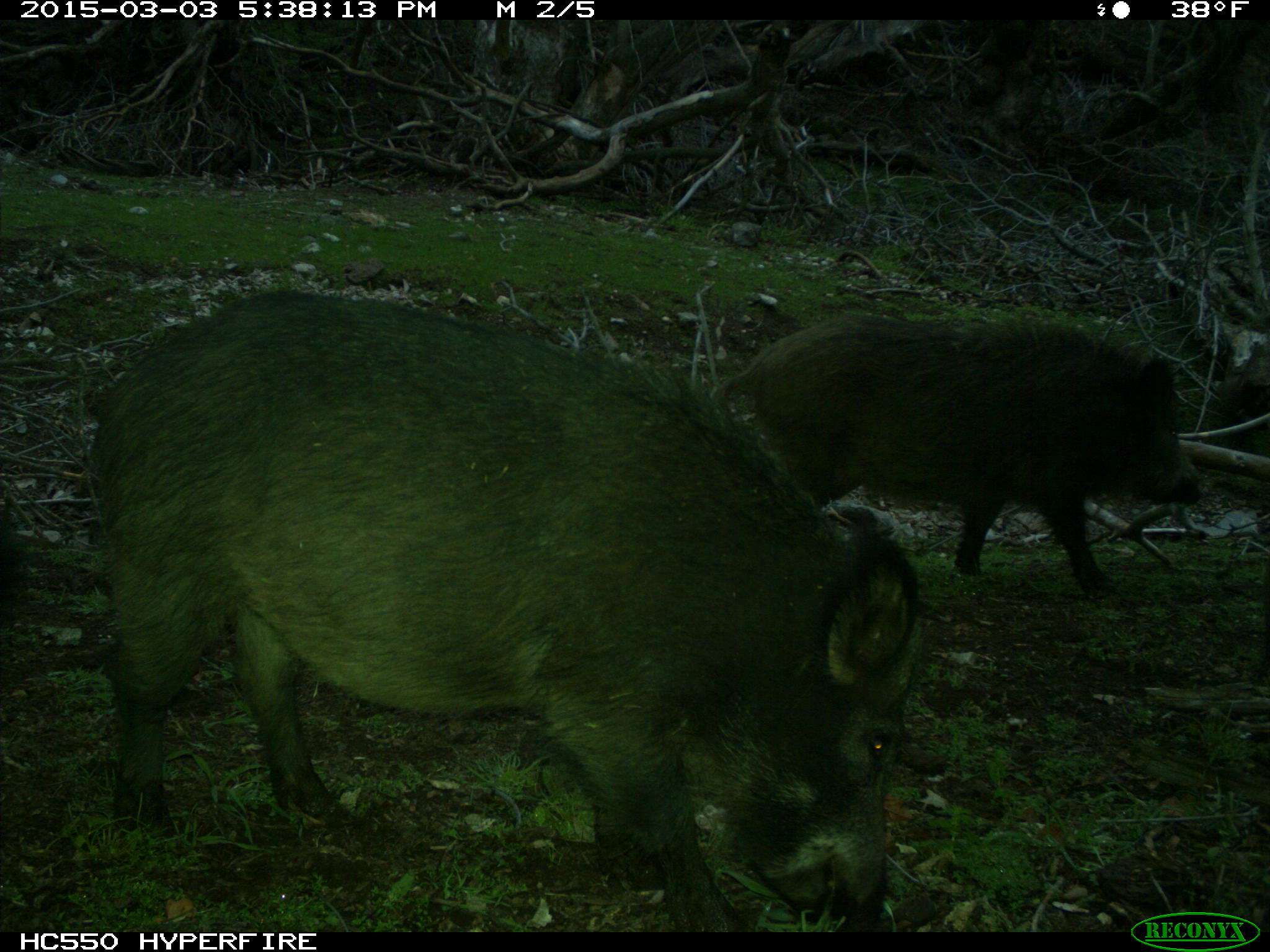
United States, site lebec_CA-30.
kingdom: Animalia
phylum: Chordata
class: Mammalia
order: Artiodactyla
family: Suidae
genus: Sus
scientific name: Sus scrofa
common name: wild boar